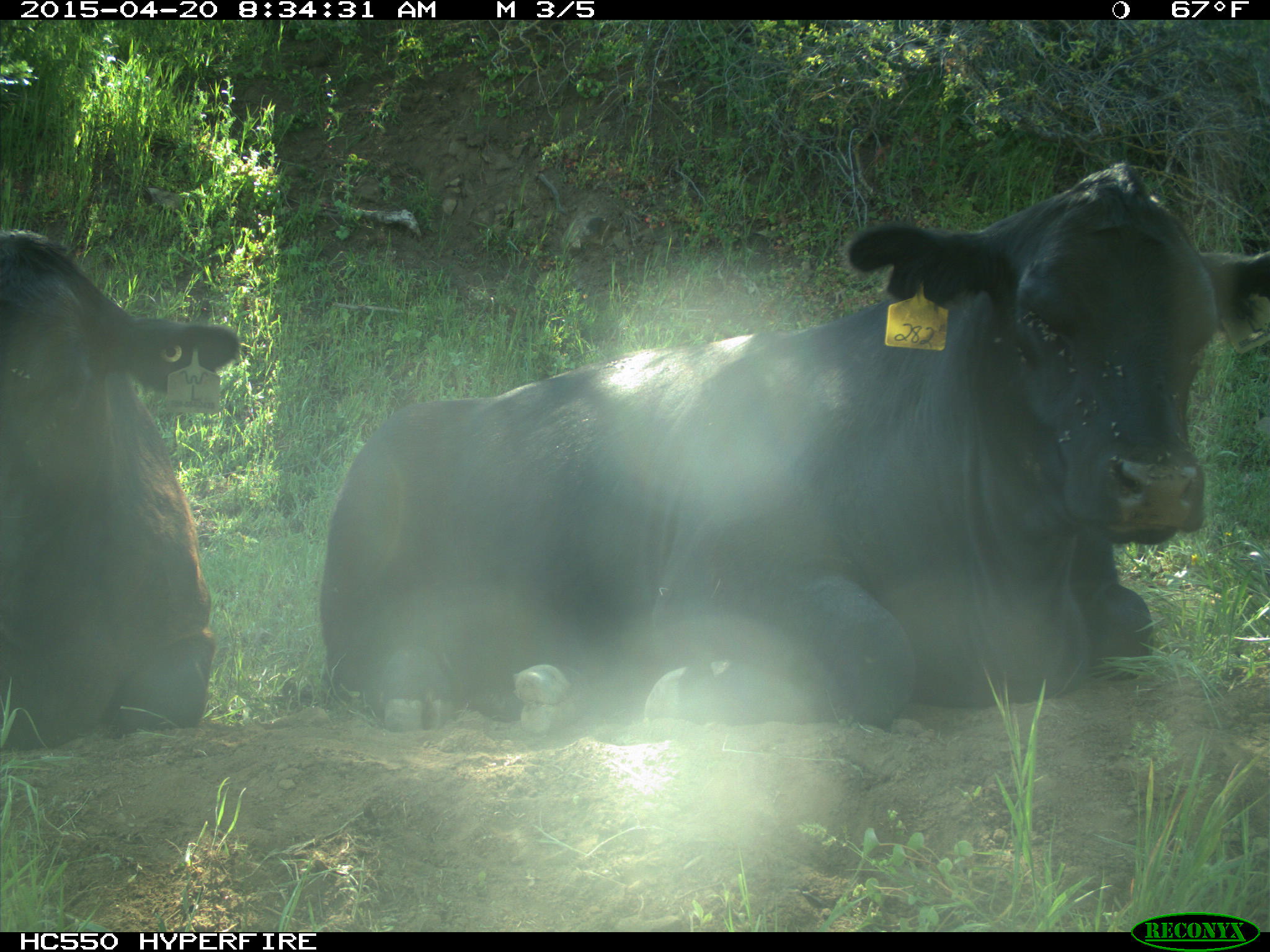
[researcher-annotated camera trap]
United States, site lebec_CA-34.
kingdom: Animalia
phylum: Chordata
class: Mammalia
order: Artiodactyla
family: Bovidae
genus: Bos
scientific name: Bos taurus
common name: domestic cow